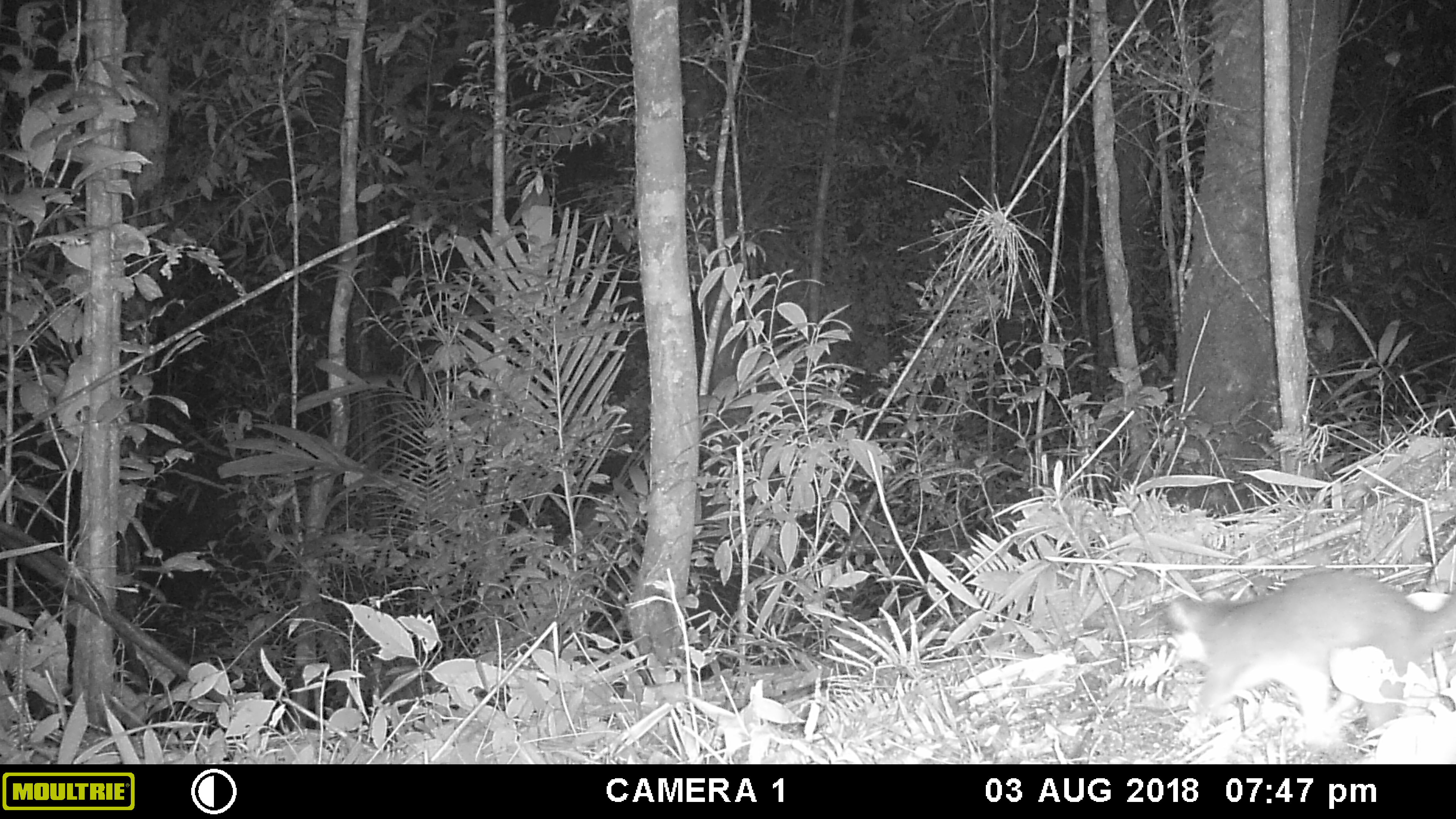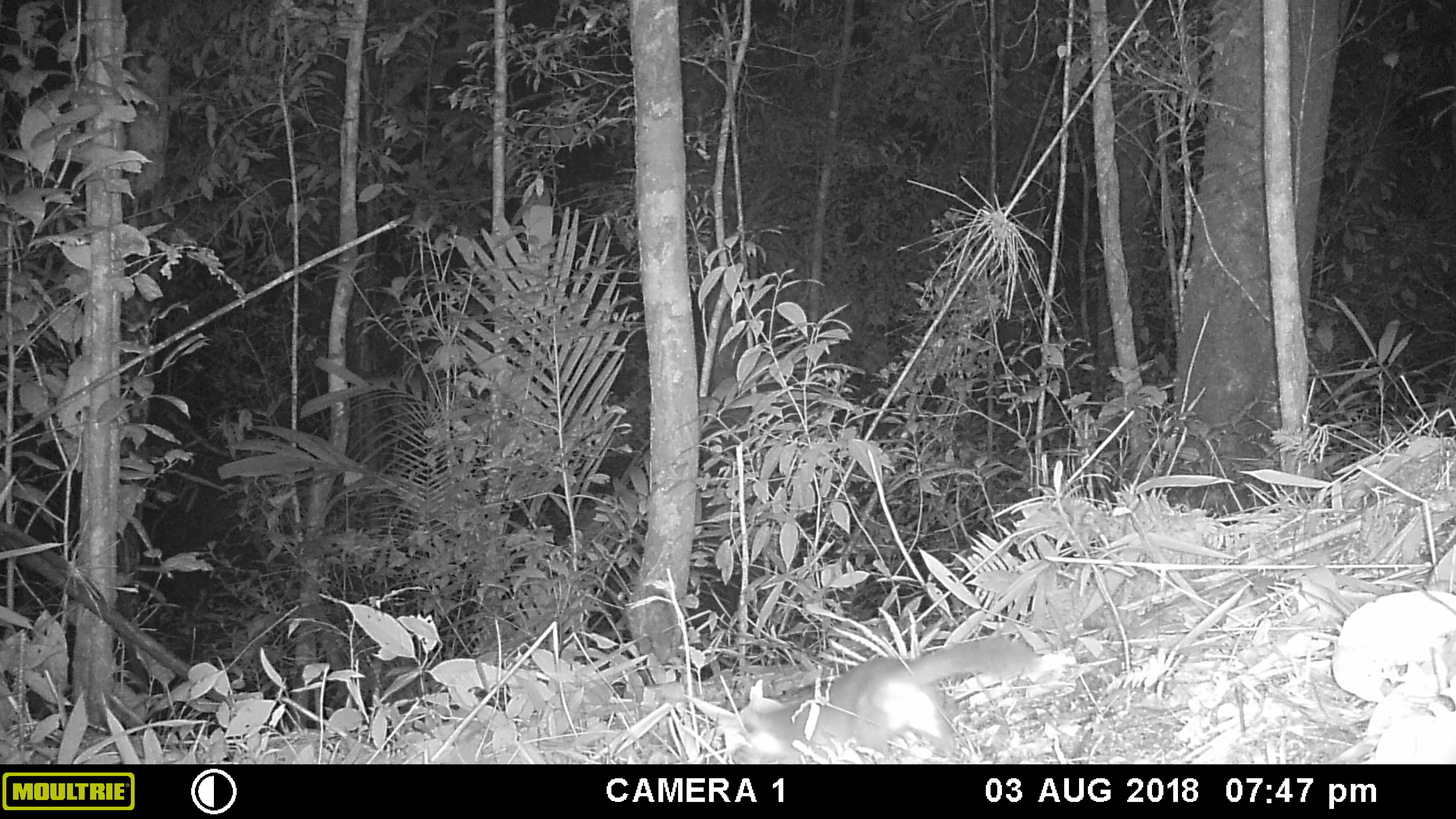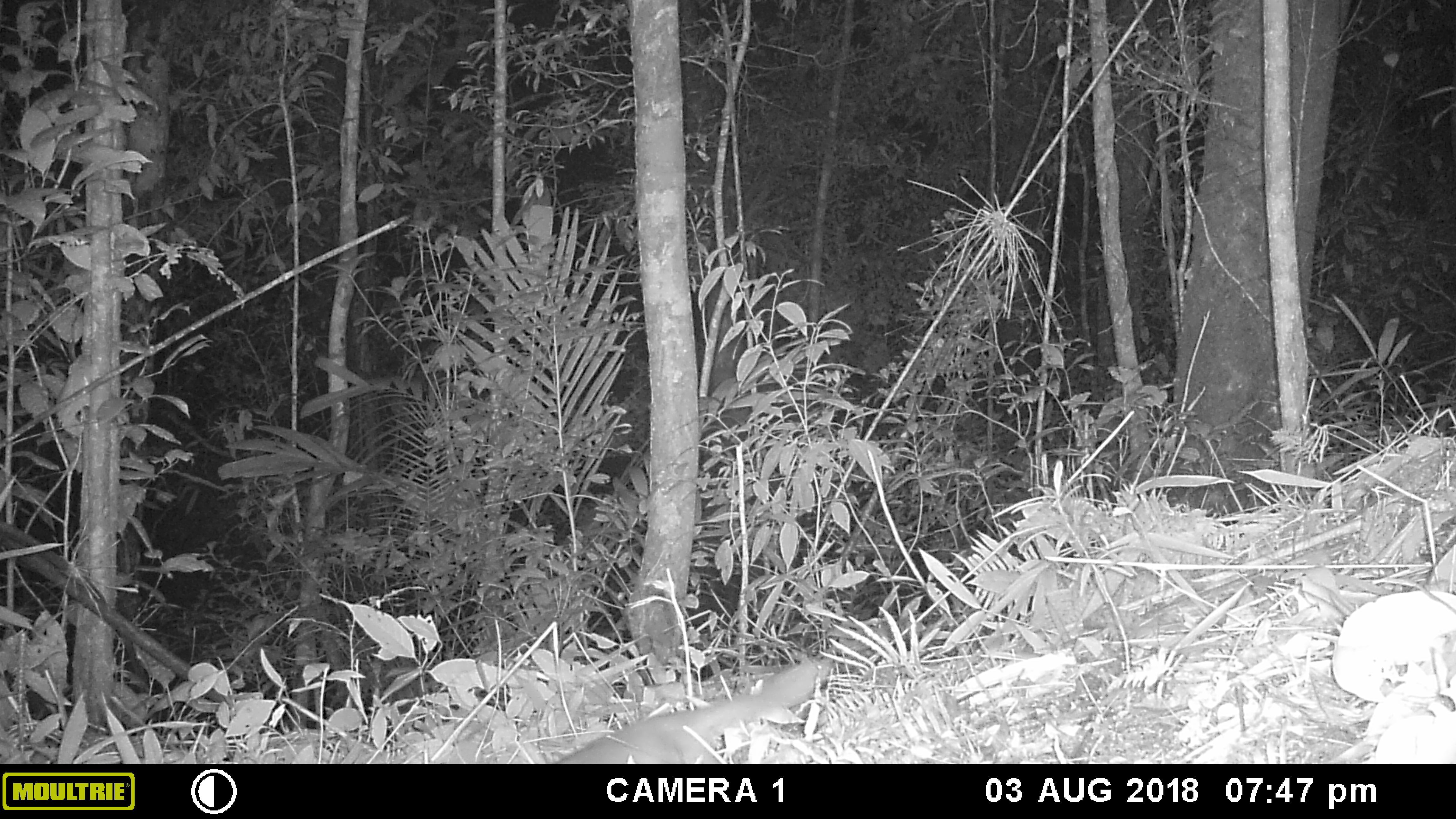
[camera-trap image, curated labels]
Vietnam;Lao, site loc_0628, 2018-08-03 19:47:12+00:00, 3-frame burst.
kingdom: Animalia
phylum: Chordata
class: Mammalia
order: Carnivora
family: Mustelidae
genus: Melogale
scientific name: Melogale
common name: ferret badger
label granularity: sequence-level